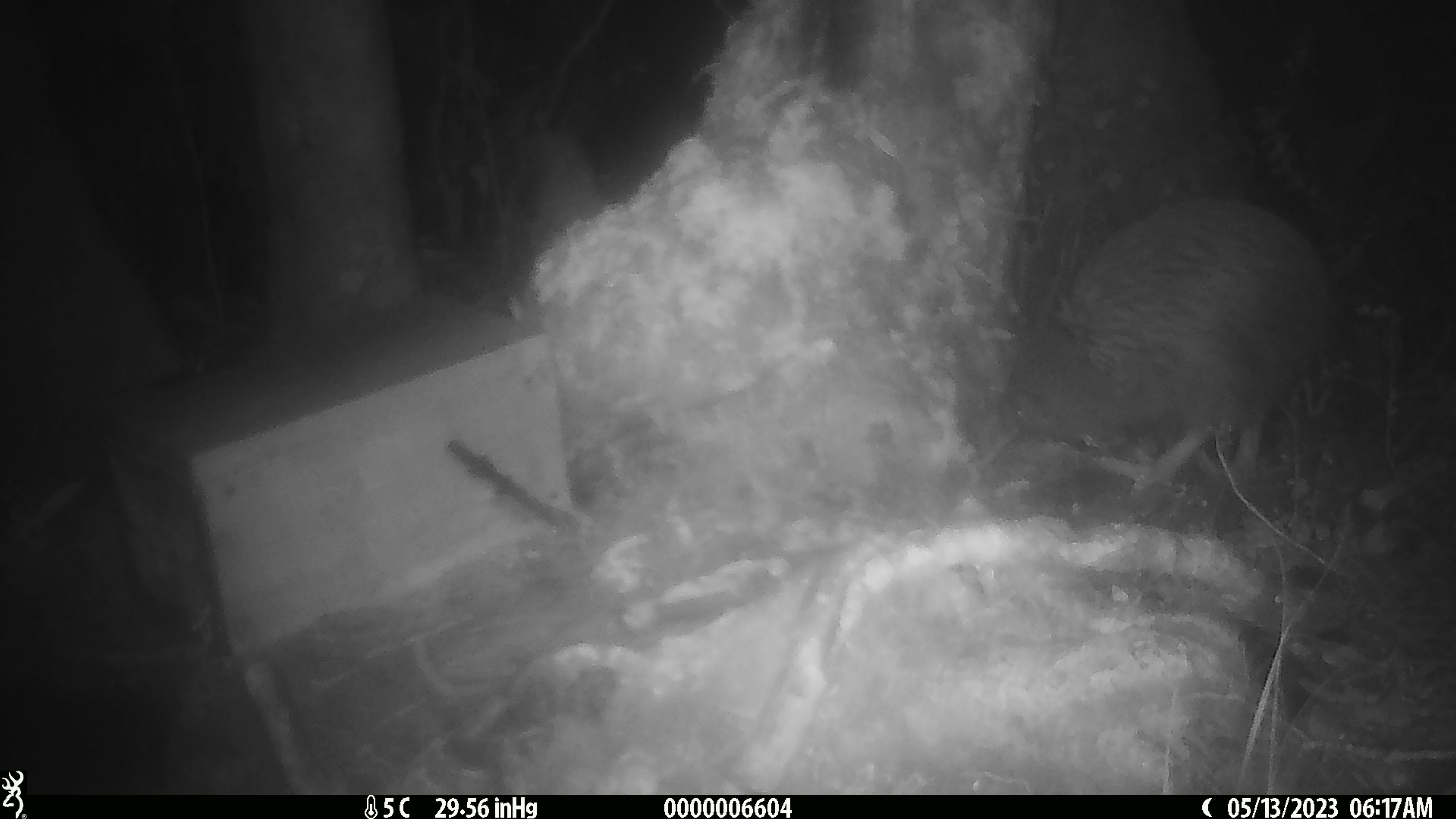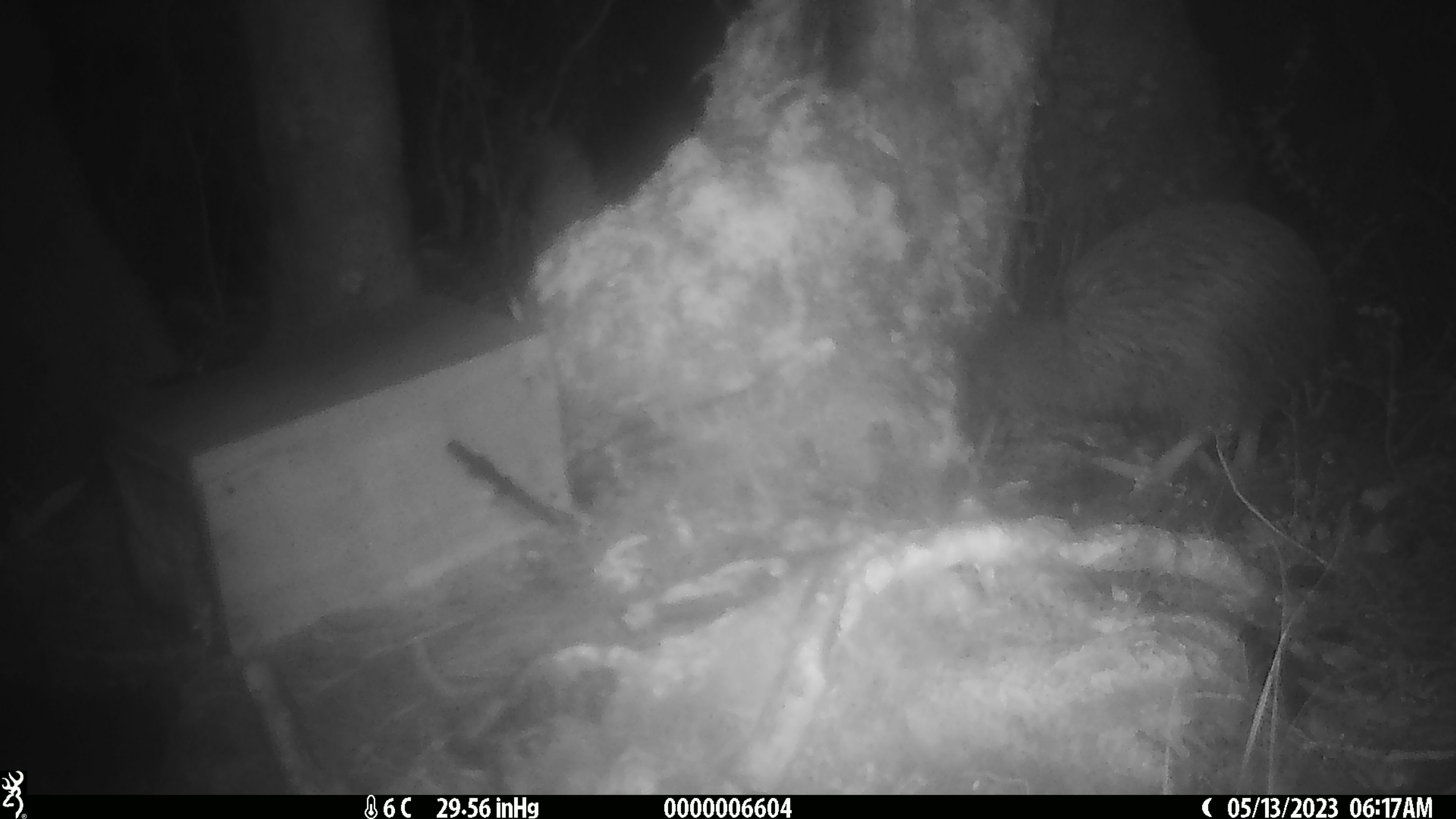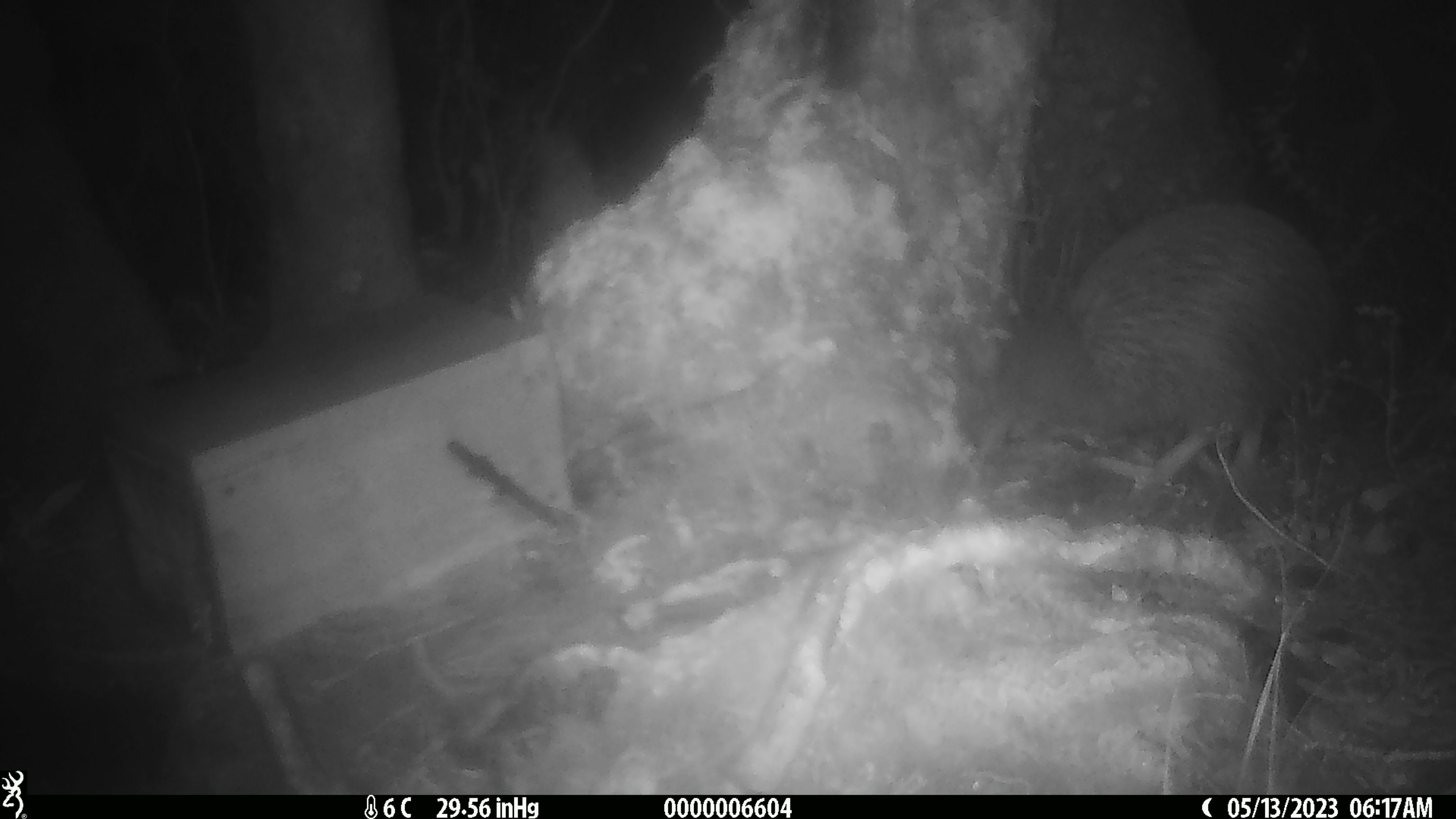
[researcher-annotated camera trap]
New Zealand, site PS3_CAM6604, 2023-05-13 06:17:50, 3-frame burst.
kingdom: Animalia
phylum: Chordata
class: Aves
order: Apterygiformes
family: Apterygidae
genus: Apteryx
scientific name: Apteryx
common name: kiwi